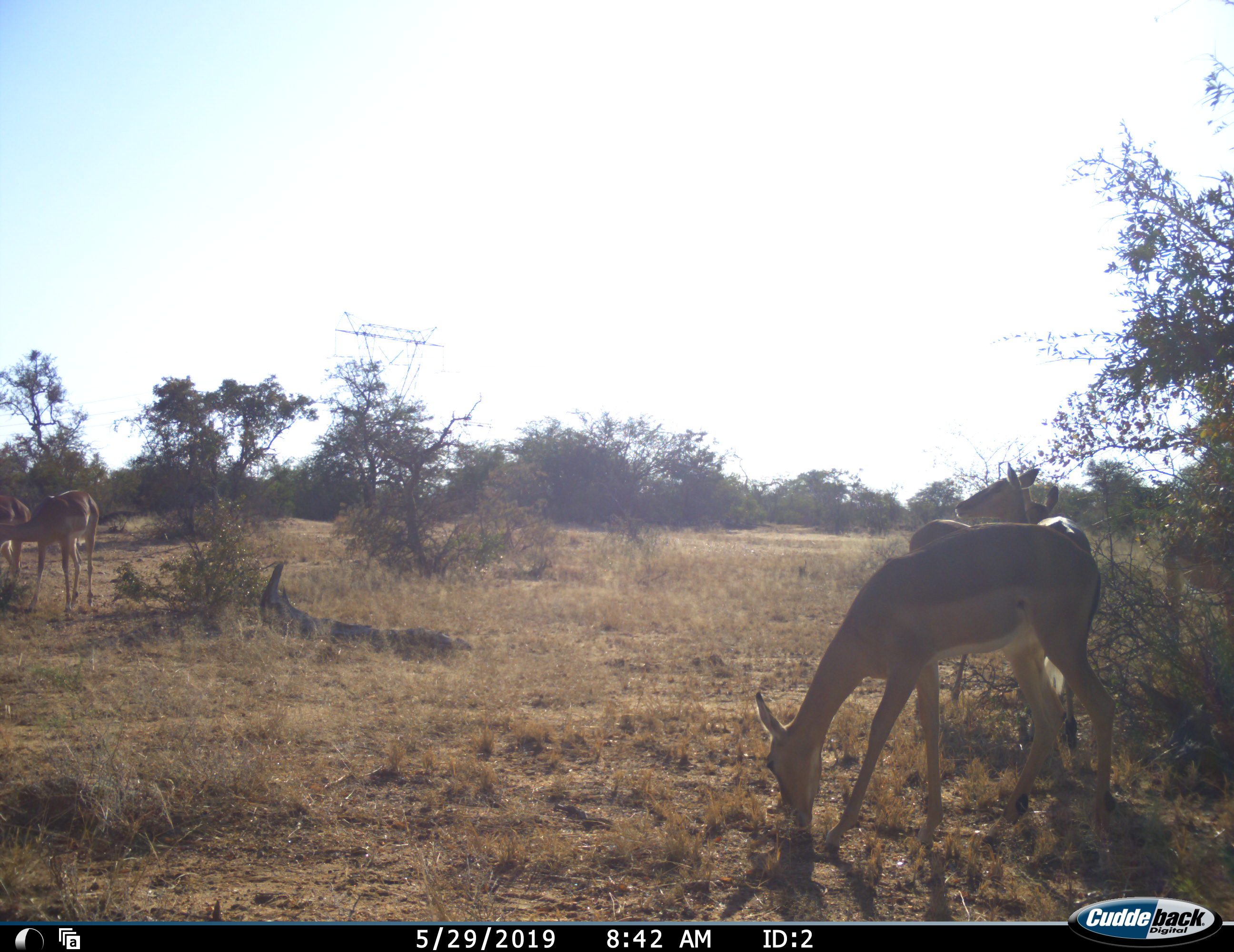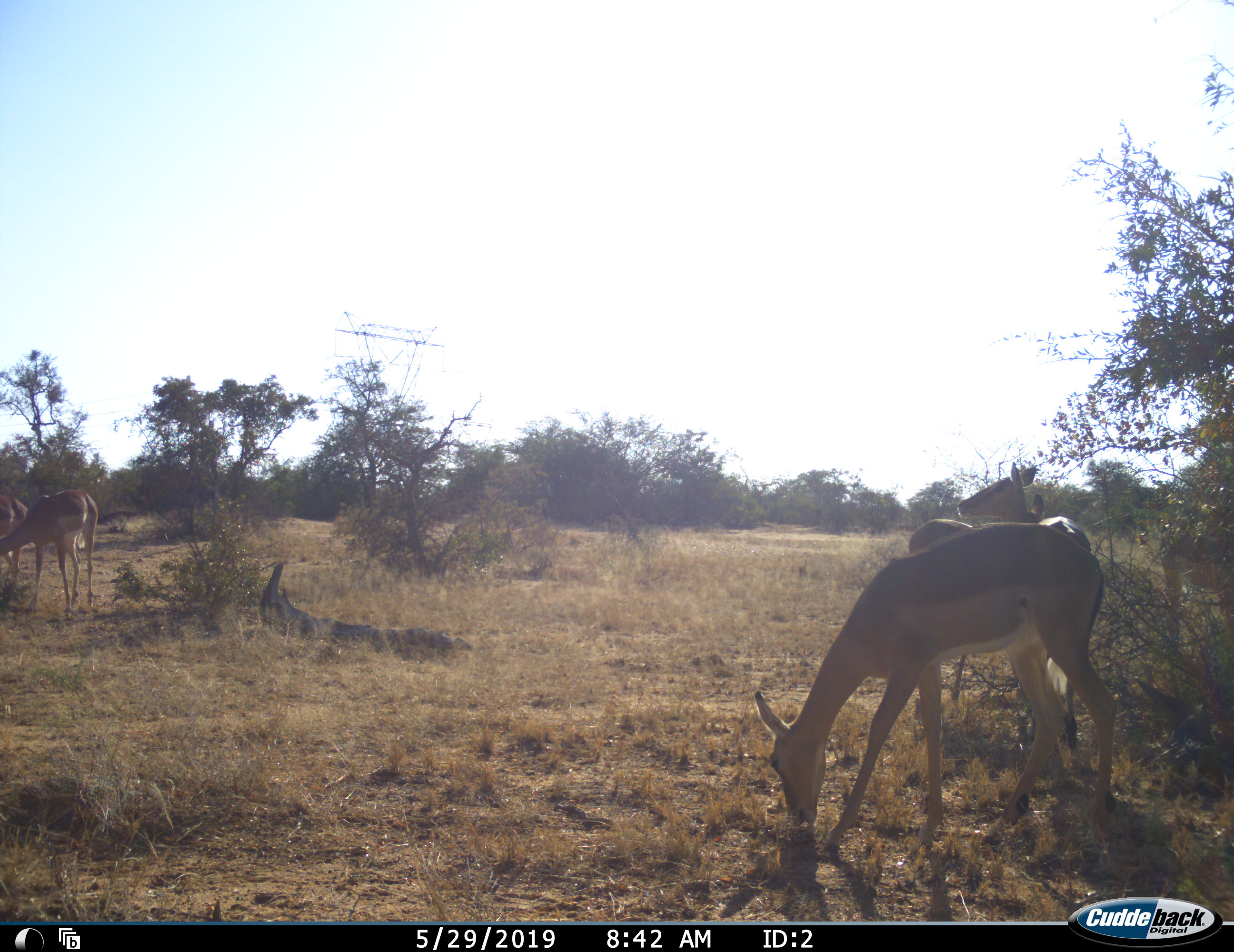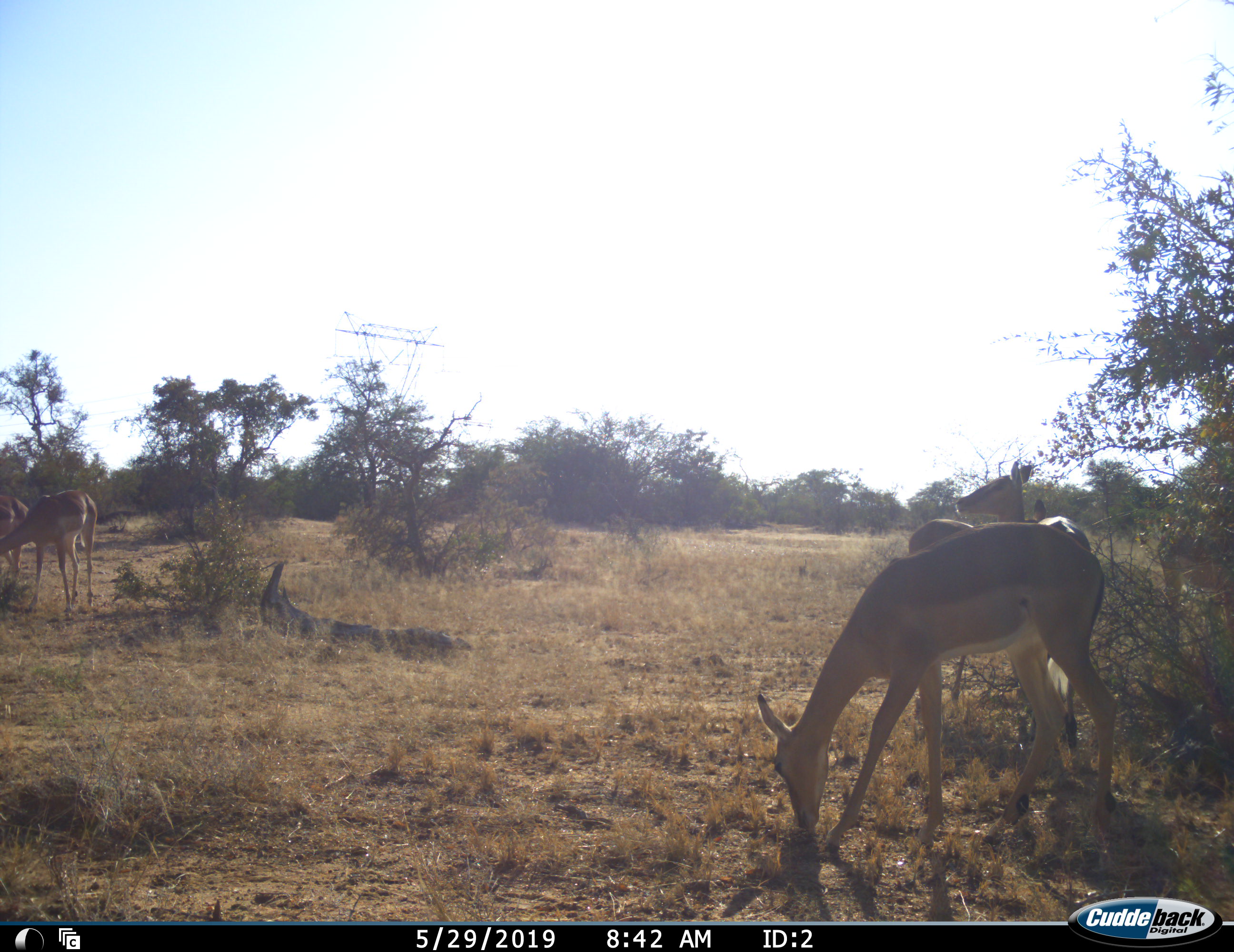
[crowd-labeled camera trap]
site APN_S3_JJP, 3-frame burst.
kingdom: Animalia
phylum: Chordata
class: Mammalia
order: Artiodactyla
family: Bovidae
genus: Aepyceros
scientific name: Aepyceros melampus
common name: impala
Impala (Aepyceros melampus), count 5. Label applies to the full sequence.